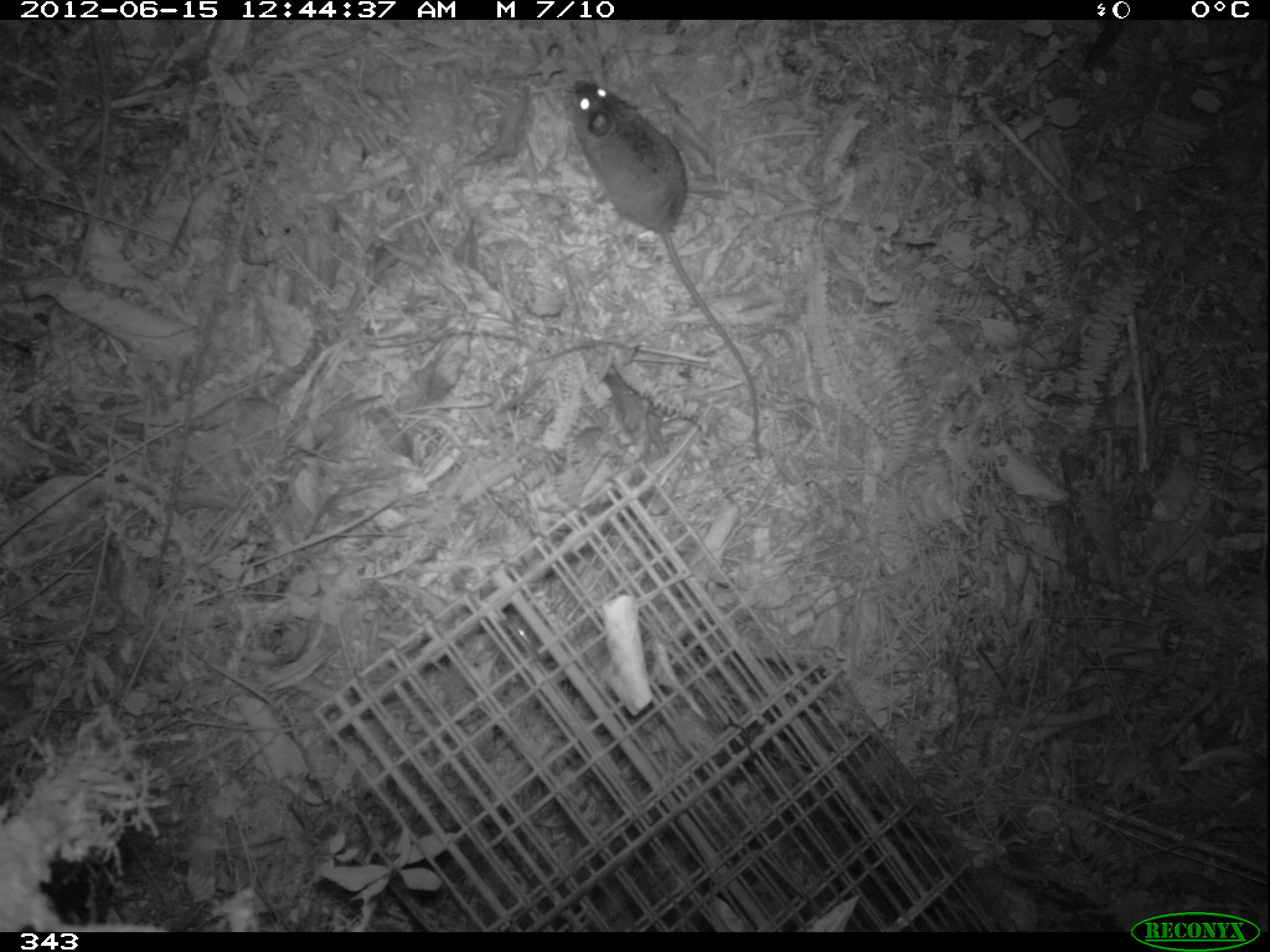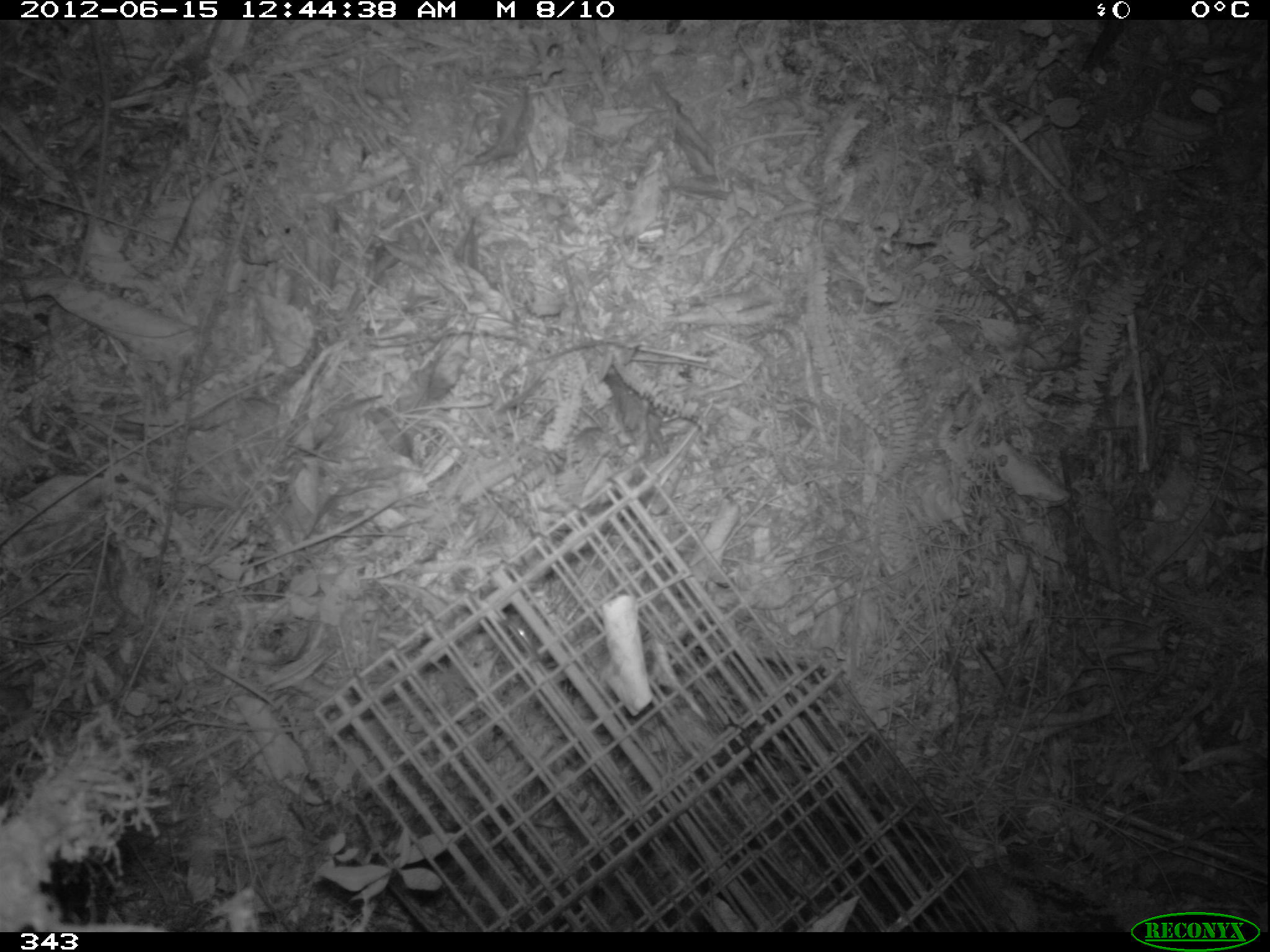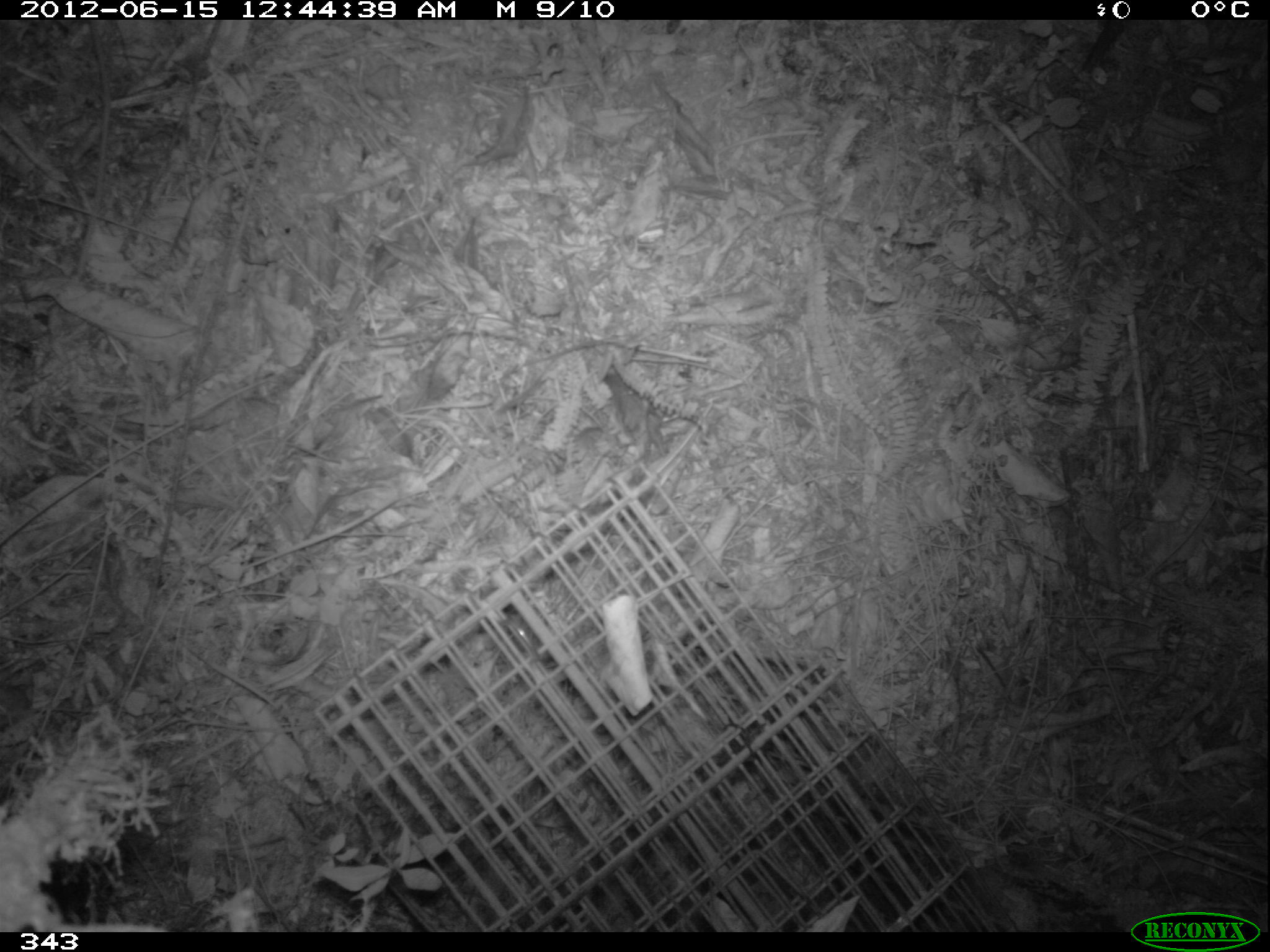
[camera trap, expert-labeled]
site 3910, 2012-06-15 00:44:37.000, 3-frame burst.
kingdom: Animalia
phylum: Chordata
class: Mammalia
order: Rodentia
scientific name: Rodentia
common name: rodents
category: unknown rodent